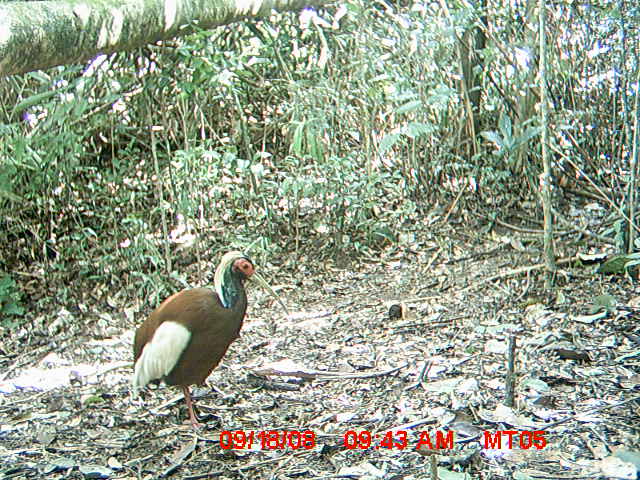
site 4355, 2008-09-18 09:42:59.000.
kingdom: Animalia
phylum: Chordata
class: Aves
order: Cuculiformes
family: Cuculidae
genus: Coua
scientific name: Coua serriana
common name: red-breasted coua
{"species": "Coua serriana (red-breasted coua)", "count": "2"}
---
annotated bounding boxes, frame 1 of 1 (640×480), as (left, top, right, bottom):
coua serriana: (126, 250, 289, 431)